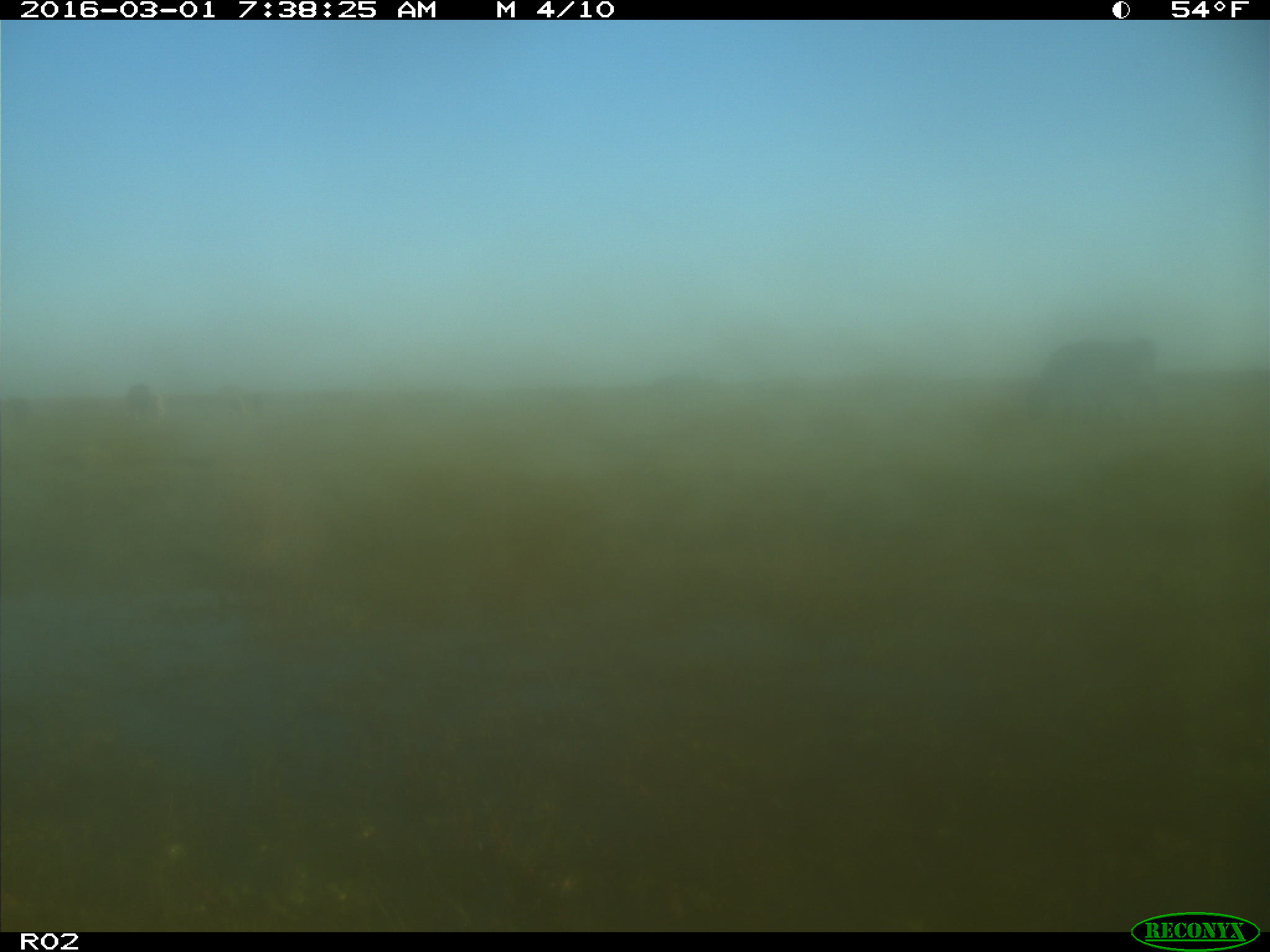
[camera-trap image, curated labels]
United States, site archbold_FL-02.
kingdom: Animalia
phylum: Chordata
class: Mammalia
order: Artiodactyla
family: Bovidae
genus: Bos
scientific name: Bos taurus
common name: domestic cow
Bos taurus (domestic cow).